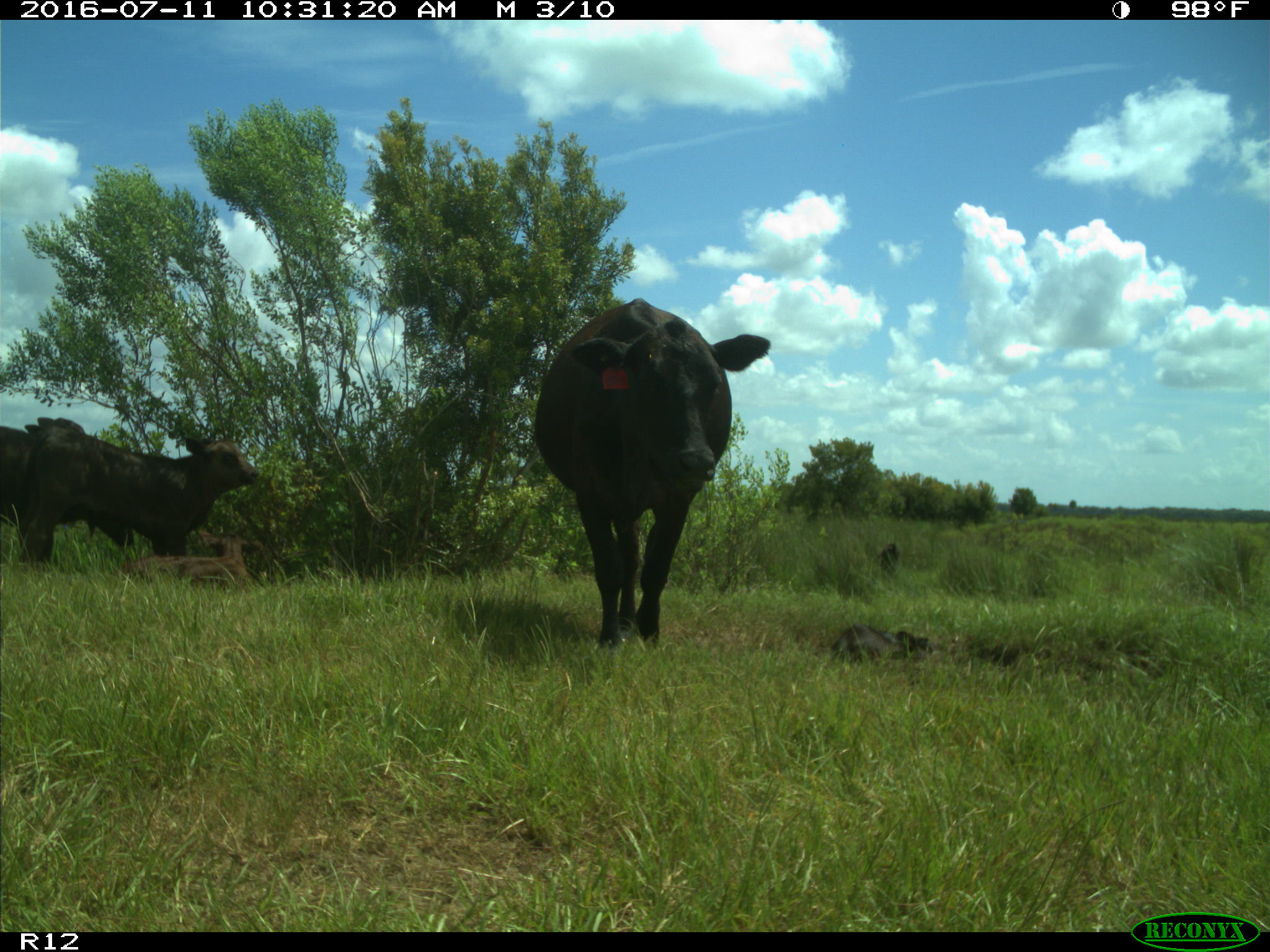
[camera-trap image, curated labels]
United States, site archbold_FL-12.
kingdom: Animalia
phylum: Chordata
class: Mammalia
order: Artiodactyla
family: Bovidae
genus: Bos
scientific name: Bos taurus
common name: domestic cow